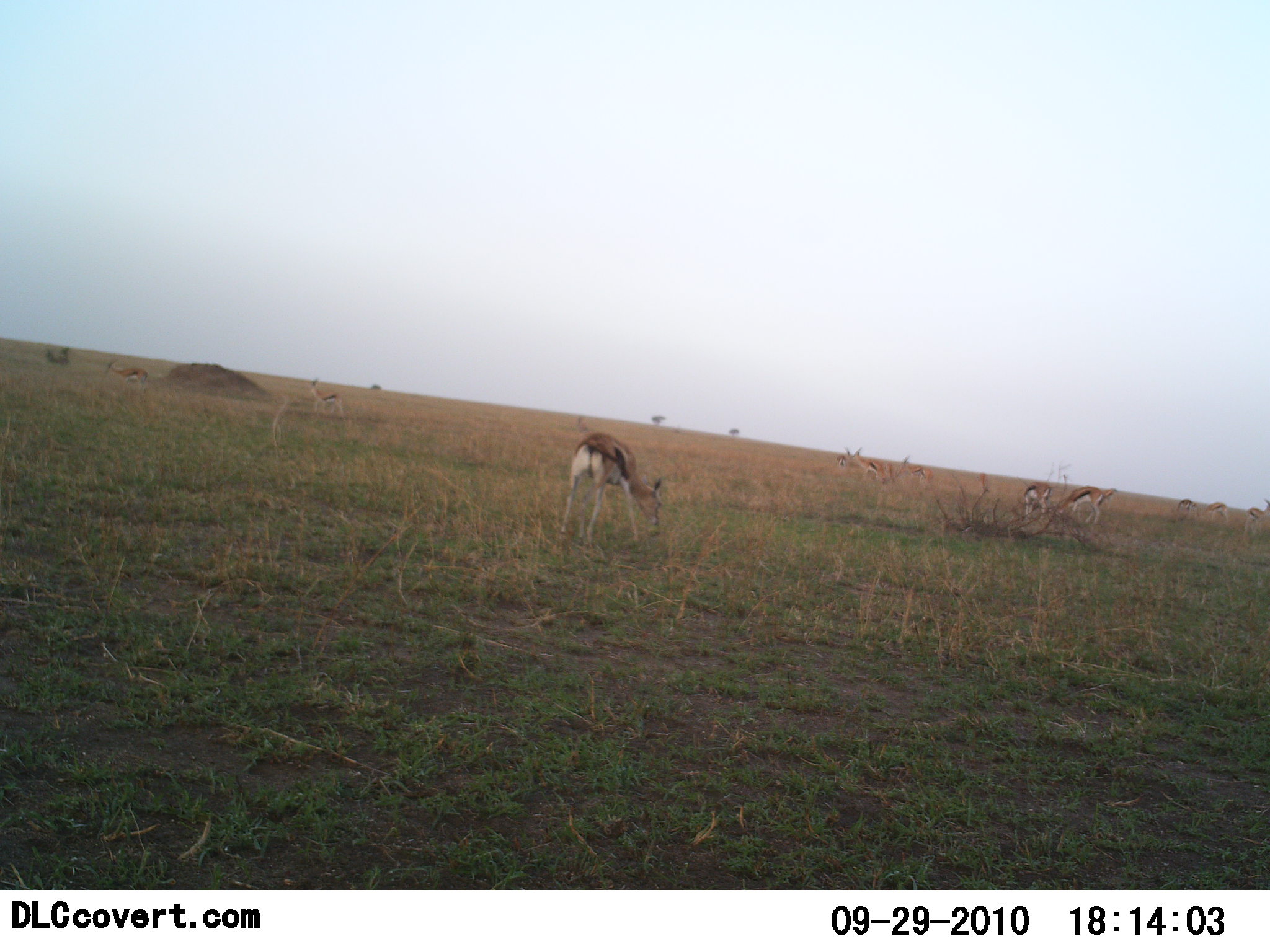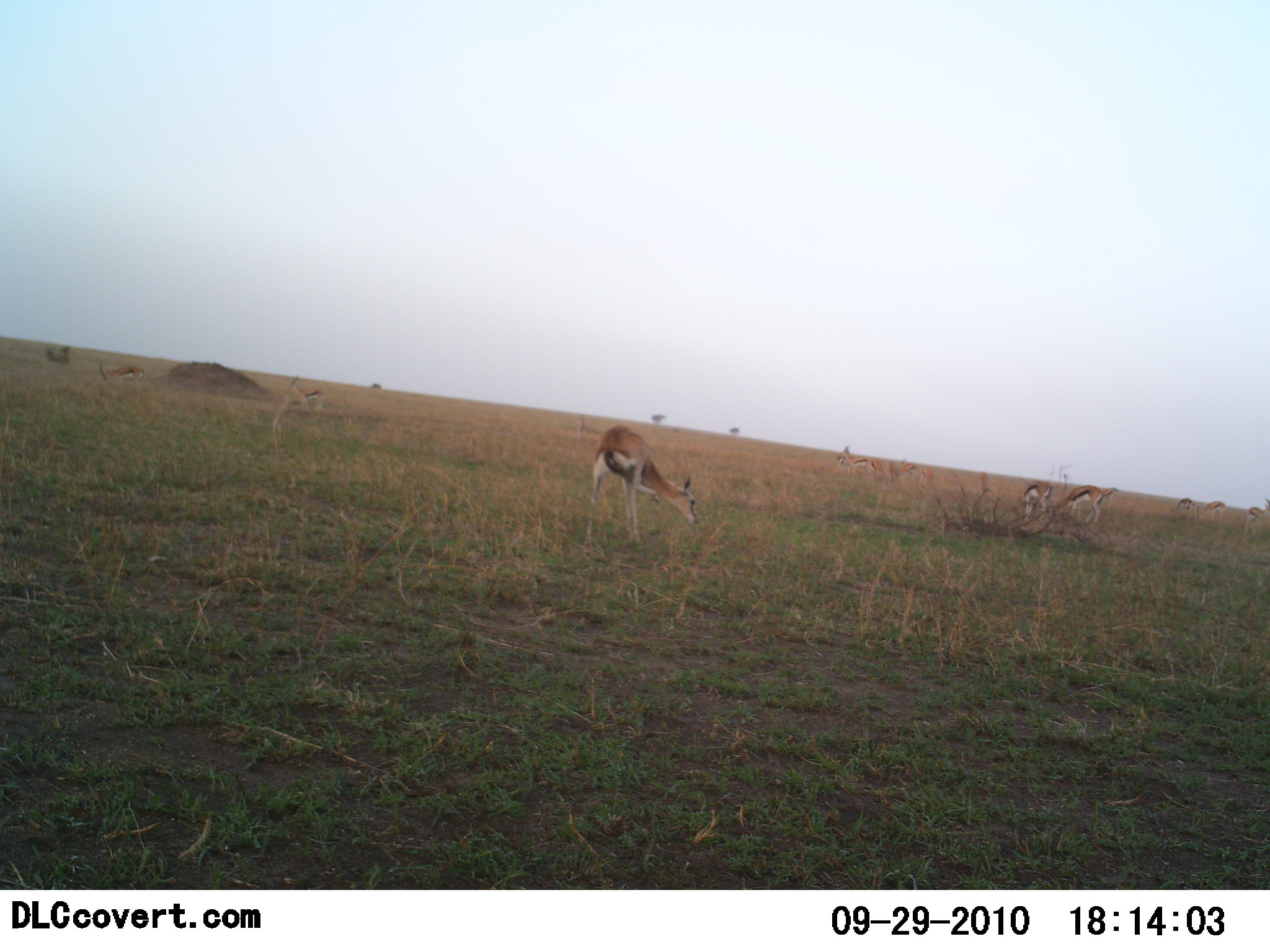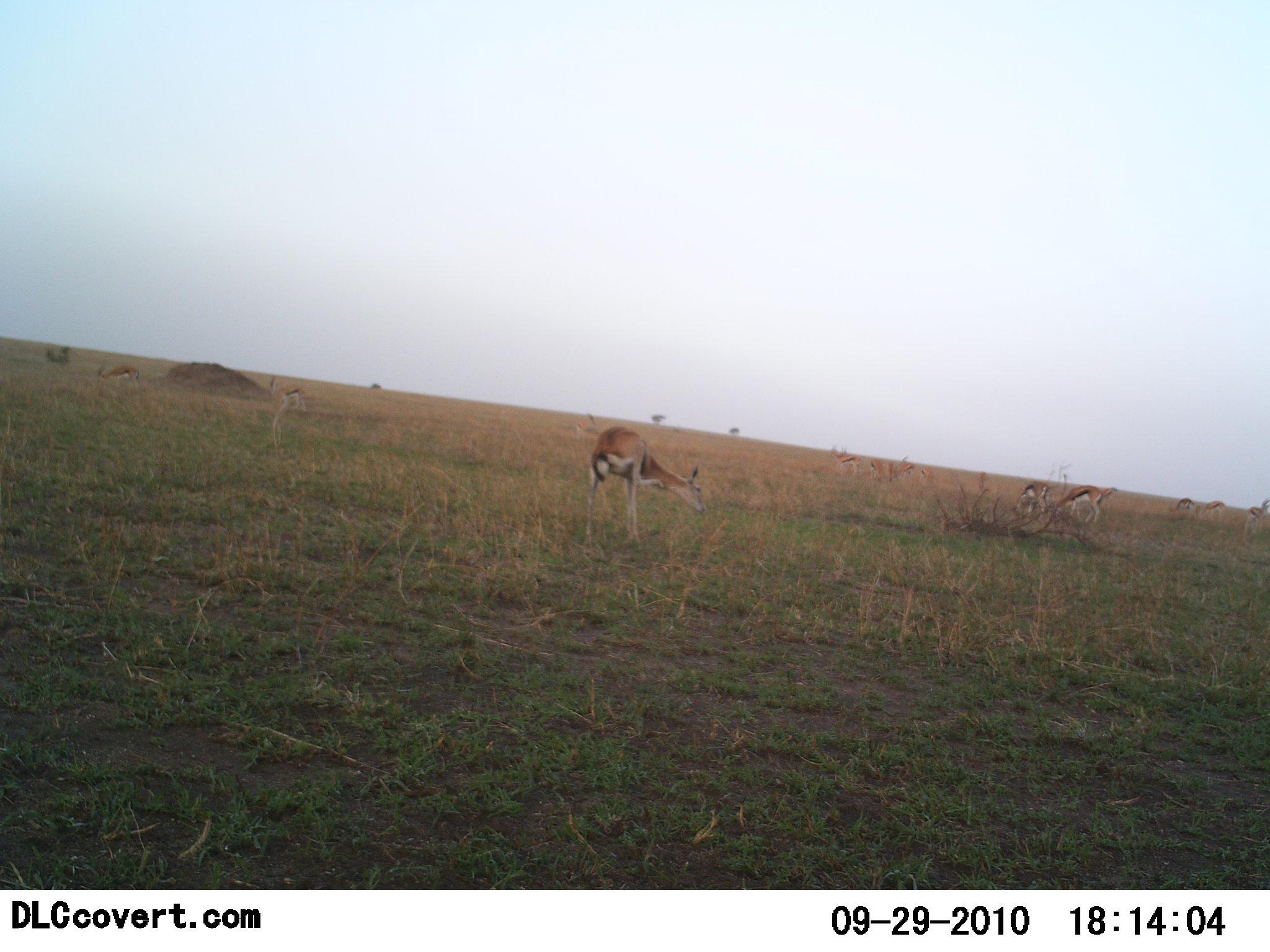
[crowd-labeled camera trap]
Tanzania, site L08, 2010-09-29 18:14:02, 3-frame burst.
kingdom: Animalia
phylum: Chordata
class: Mammalia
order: Artiodactyla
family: Bovidae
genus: Eudorcas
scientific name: Eudorcas thomsonii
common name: thomson's gazelle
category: gazellethomsons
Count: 10.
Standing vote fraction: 44%.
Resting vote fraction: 0%.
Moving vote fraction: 28%.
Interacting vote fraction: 0%.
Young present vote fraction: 0%.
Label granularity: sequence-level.